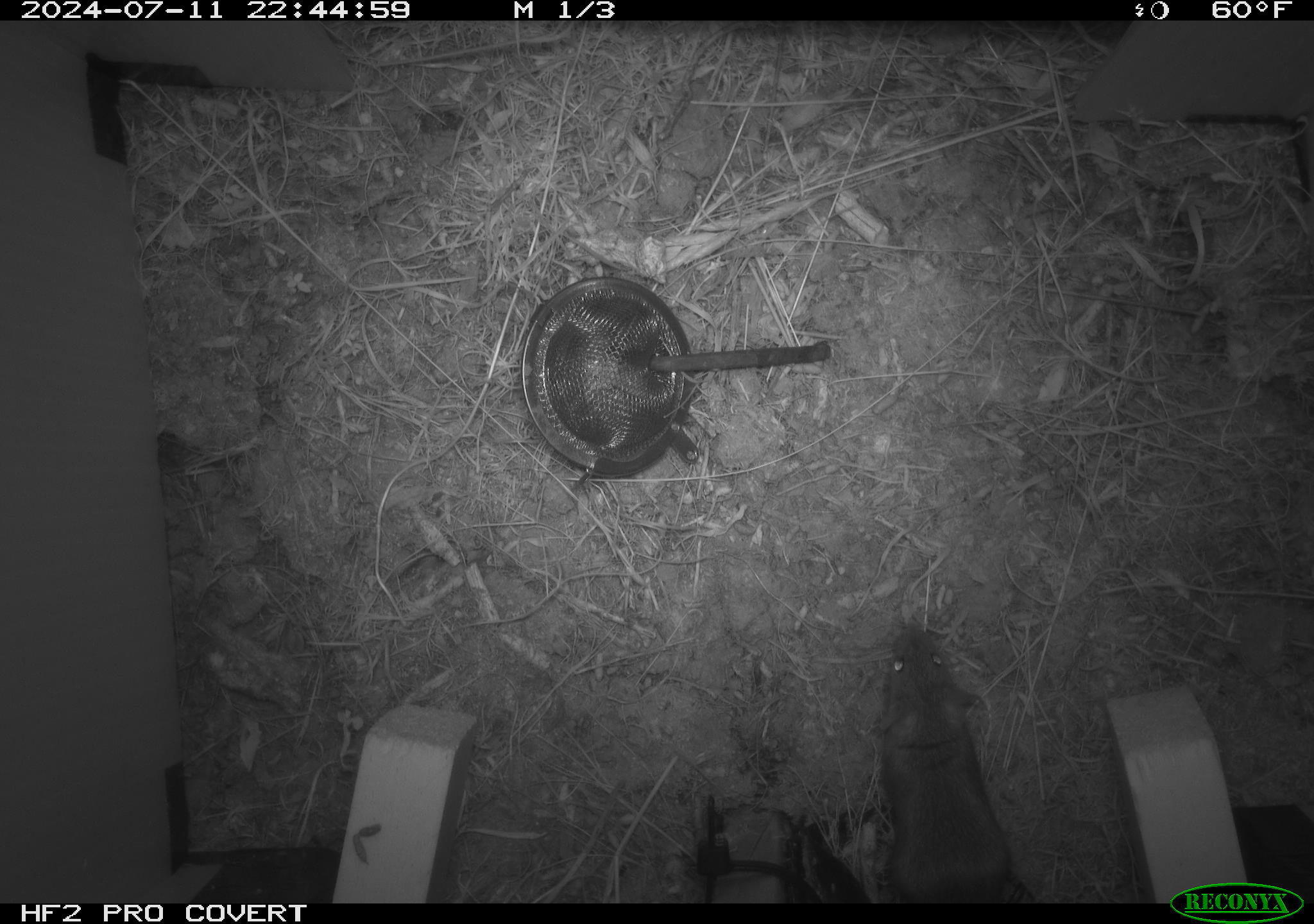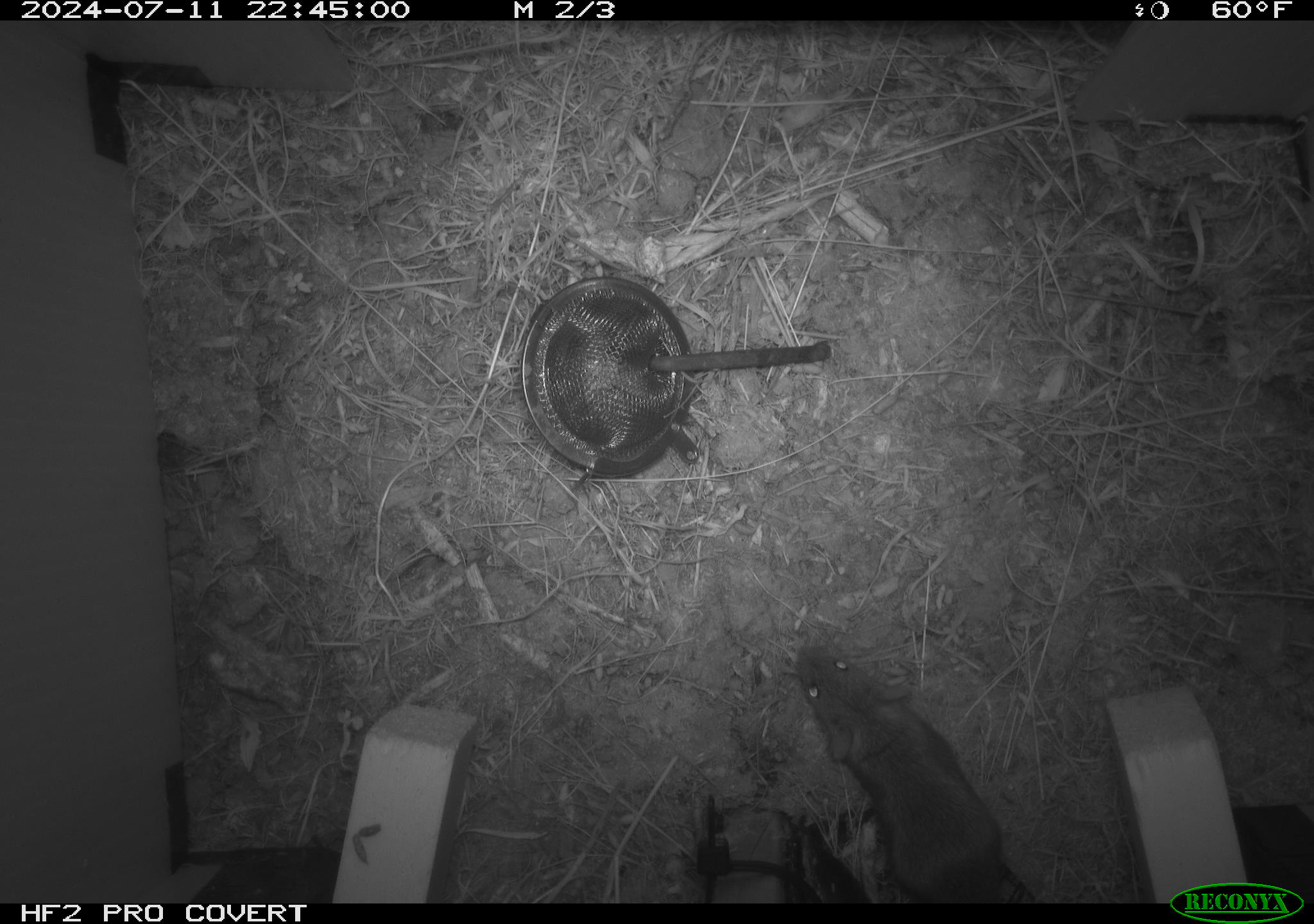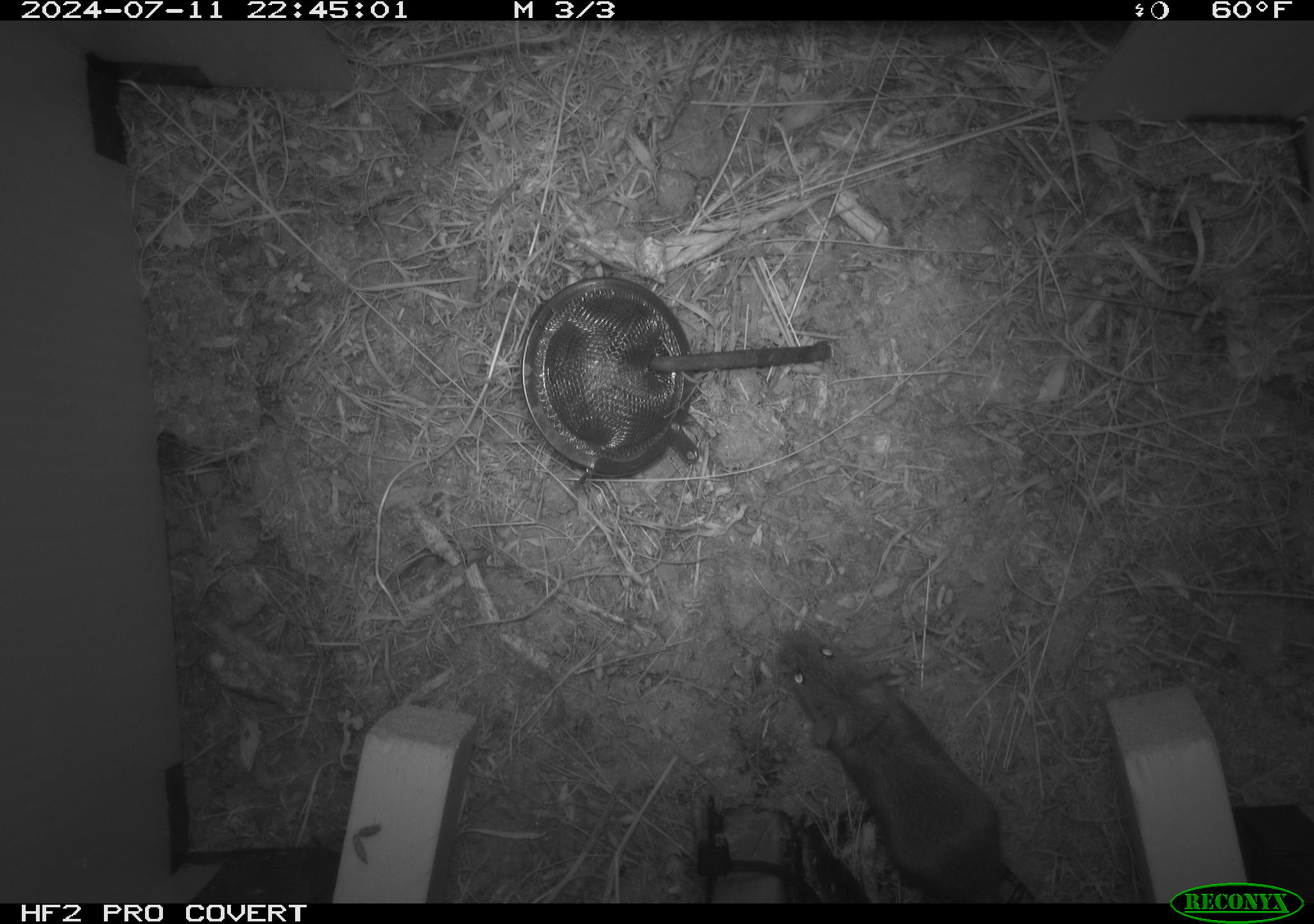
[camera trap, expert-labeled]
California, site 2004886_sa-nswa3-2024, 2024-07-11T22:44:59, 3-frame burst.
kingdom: Animalia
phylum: Chordata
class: Mammalia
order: Rodentia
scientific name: Rodentia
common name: rodent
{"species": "rodent (Rodentia)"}